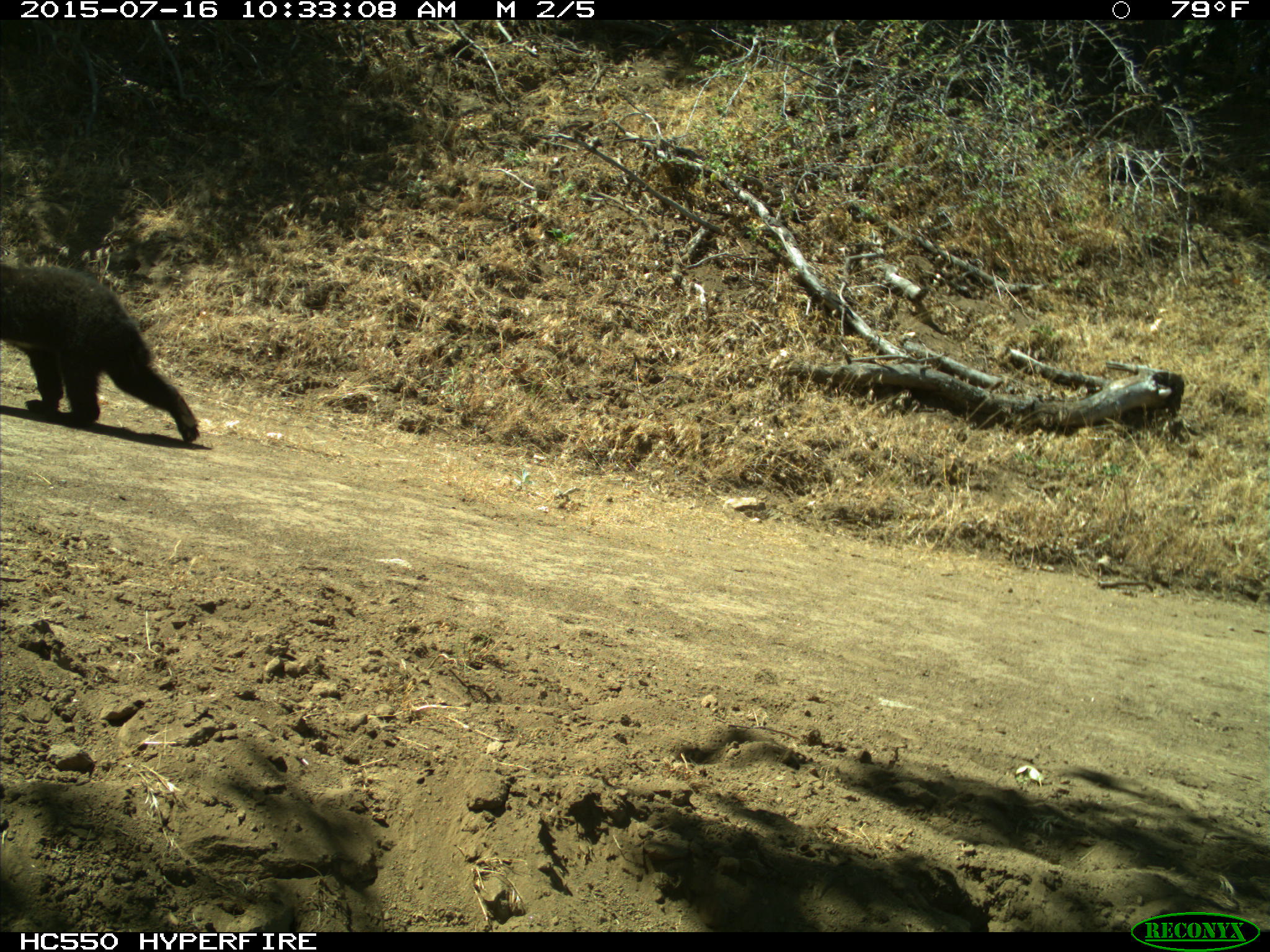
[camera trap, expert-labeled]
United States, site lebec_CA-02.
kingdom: Animalia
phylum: Chordata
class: Mammalia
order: Carnivora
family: Ursidae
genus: Ursus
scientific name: Ursus americanus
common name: american black bear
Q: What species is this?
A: Ursus americanus (american black bear).